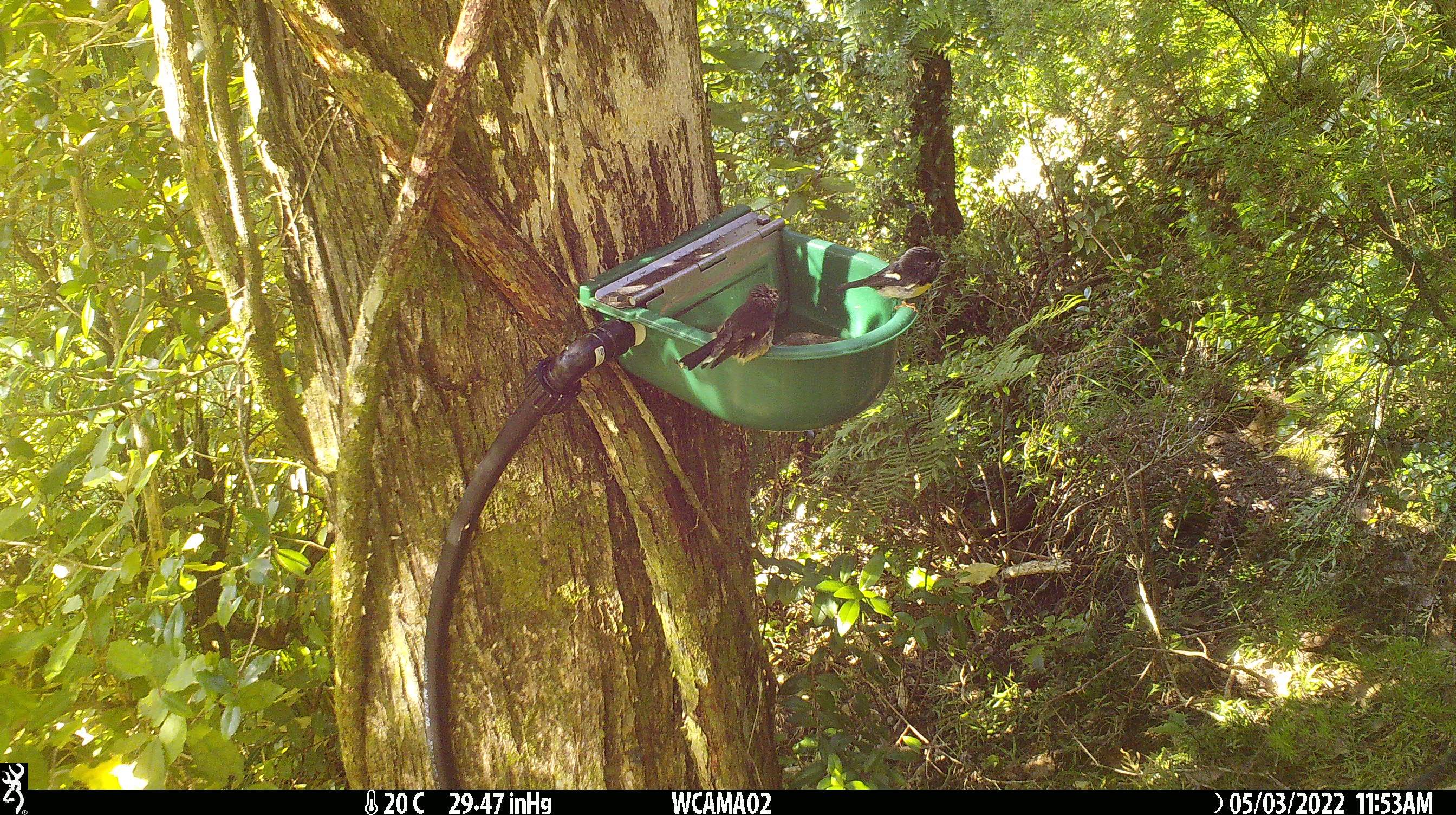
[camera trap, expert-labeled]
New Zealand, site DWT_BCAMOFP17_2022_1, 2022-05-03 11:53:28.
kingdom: Animalia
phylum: Chordata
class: Aves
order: Passeriformes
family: Petroicidae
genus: Petroica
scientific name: Petroica macrocephala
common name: tomtit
Tomtit (Petroica macrocephala).